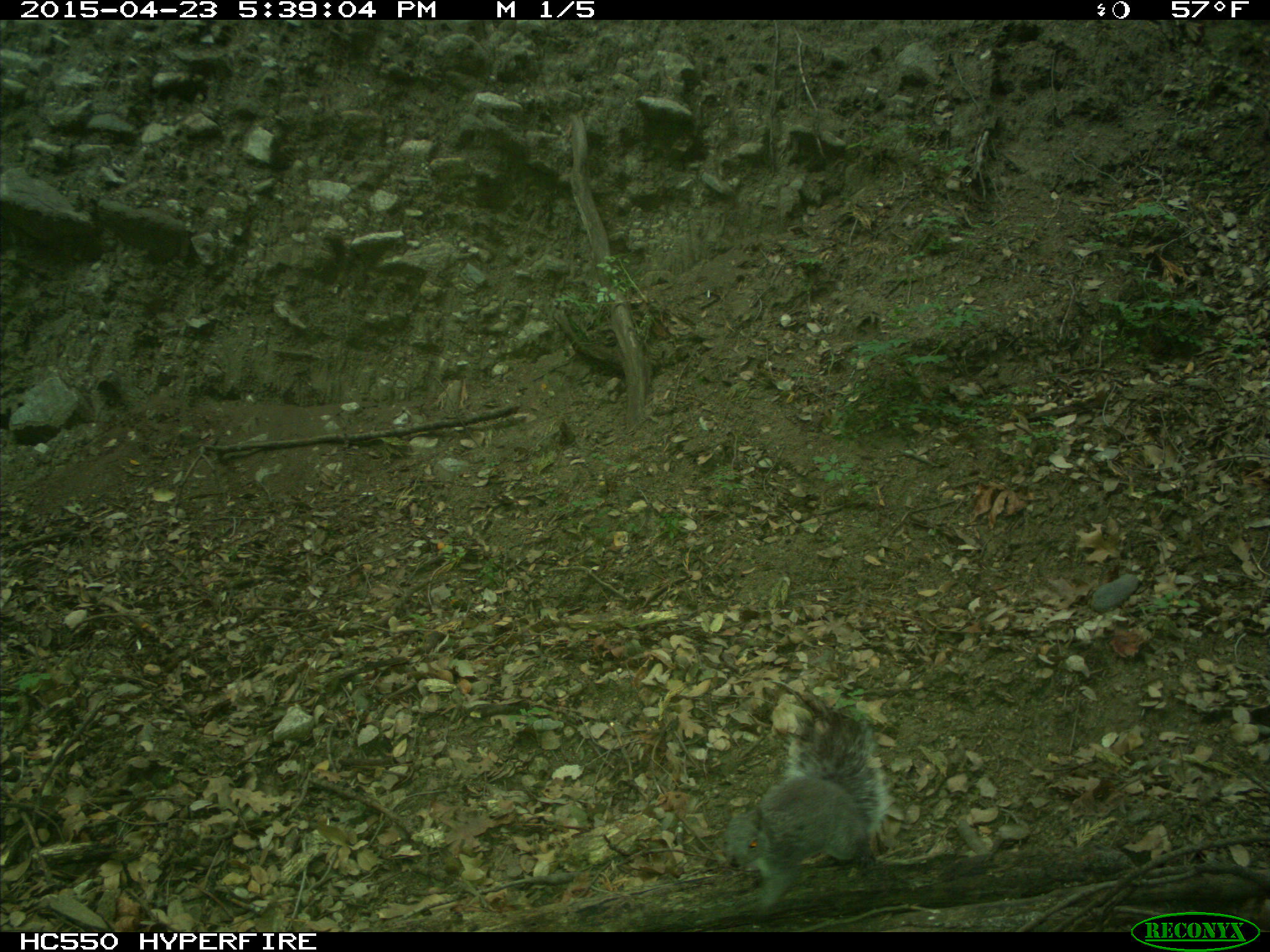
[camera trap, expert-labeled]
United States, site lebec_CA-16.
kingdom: Animalia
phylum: Chordata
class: Mammalia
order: Rodentia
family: Sciuridae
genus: Sciurus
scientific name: Sciurus carolinensis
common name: eastern gray squirrel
Sciurus carolinensis (eastern gray squirrel).